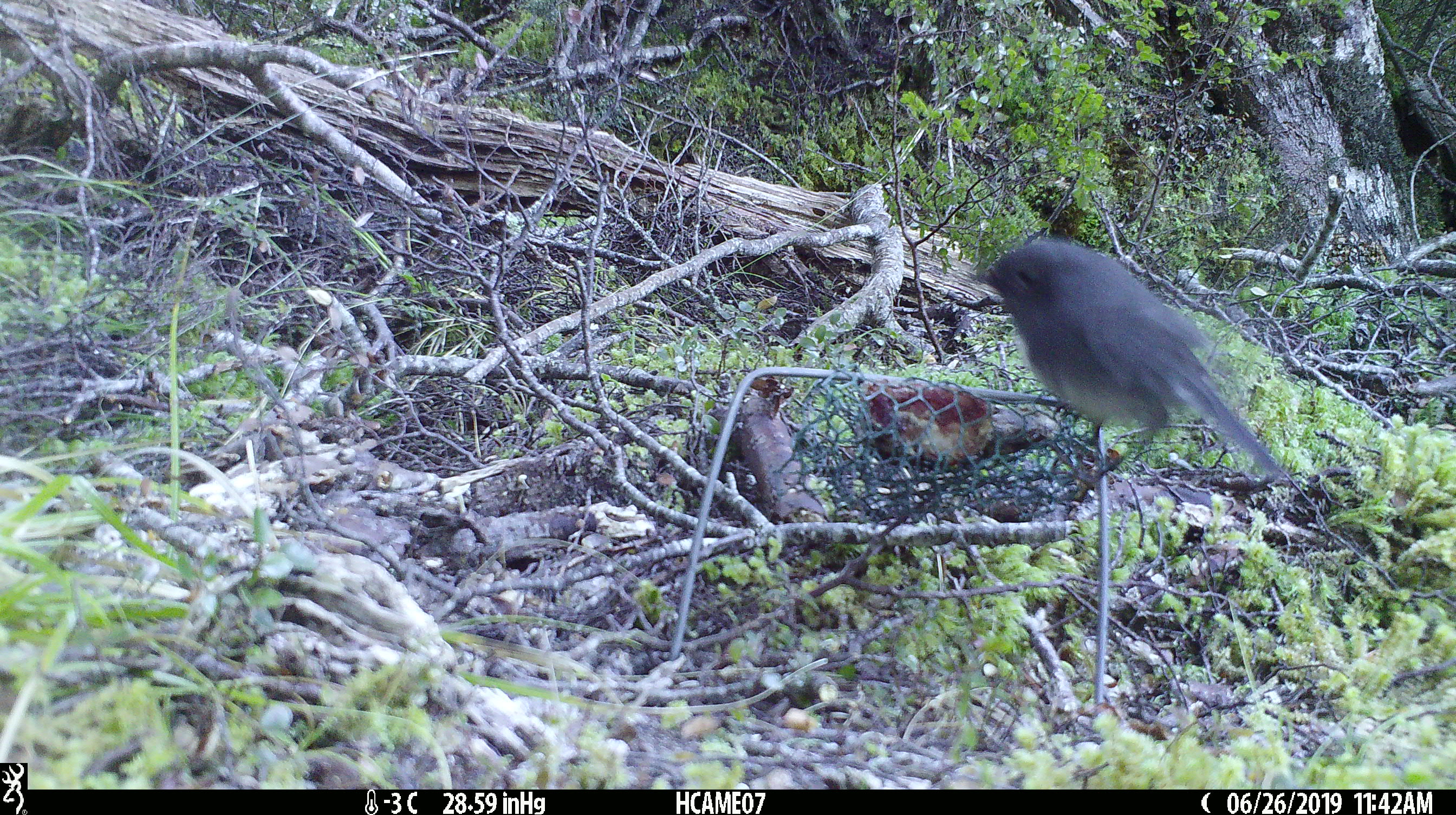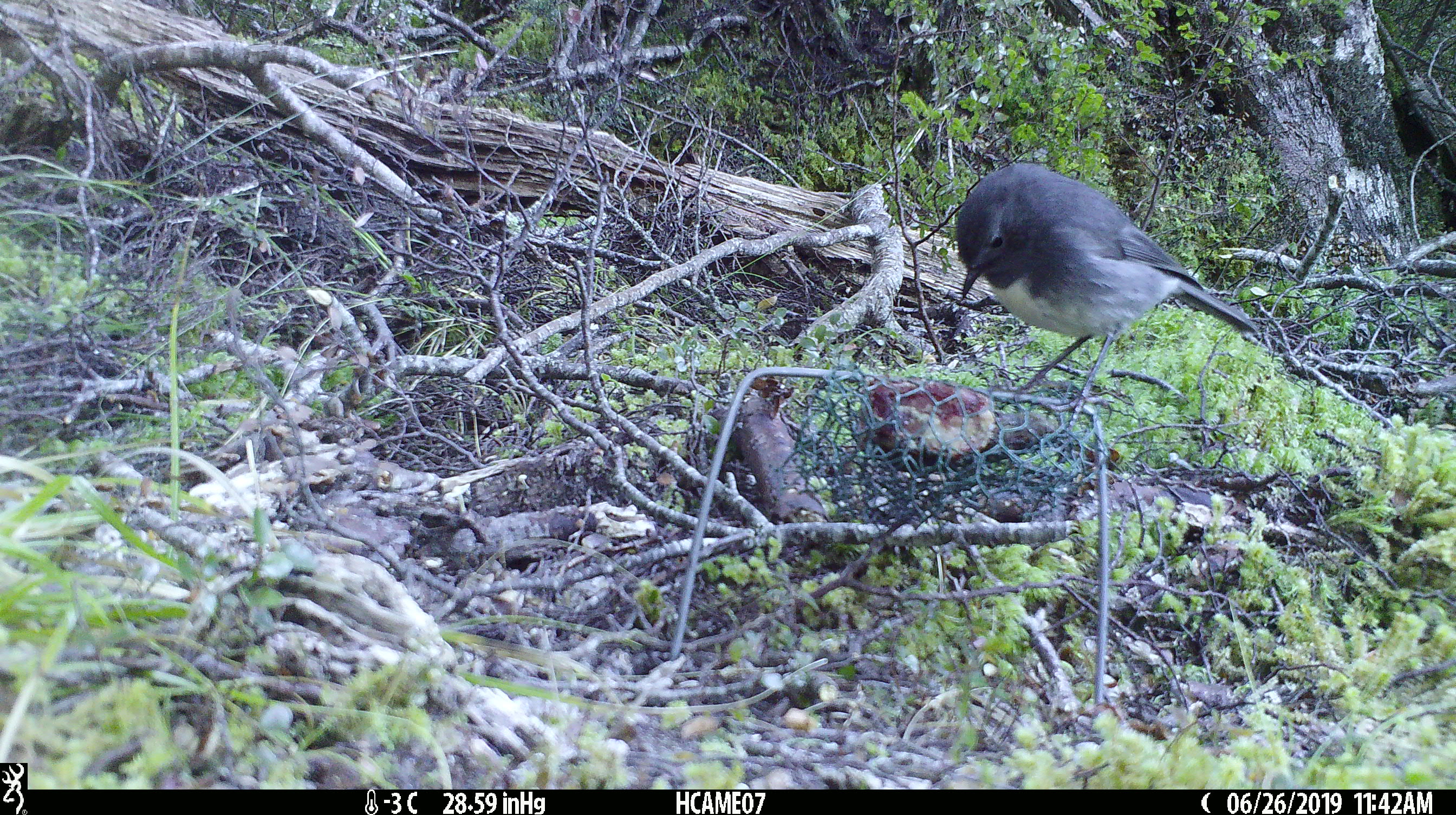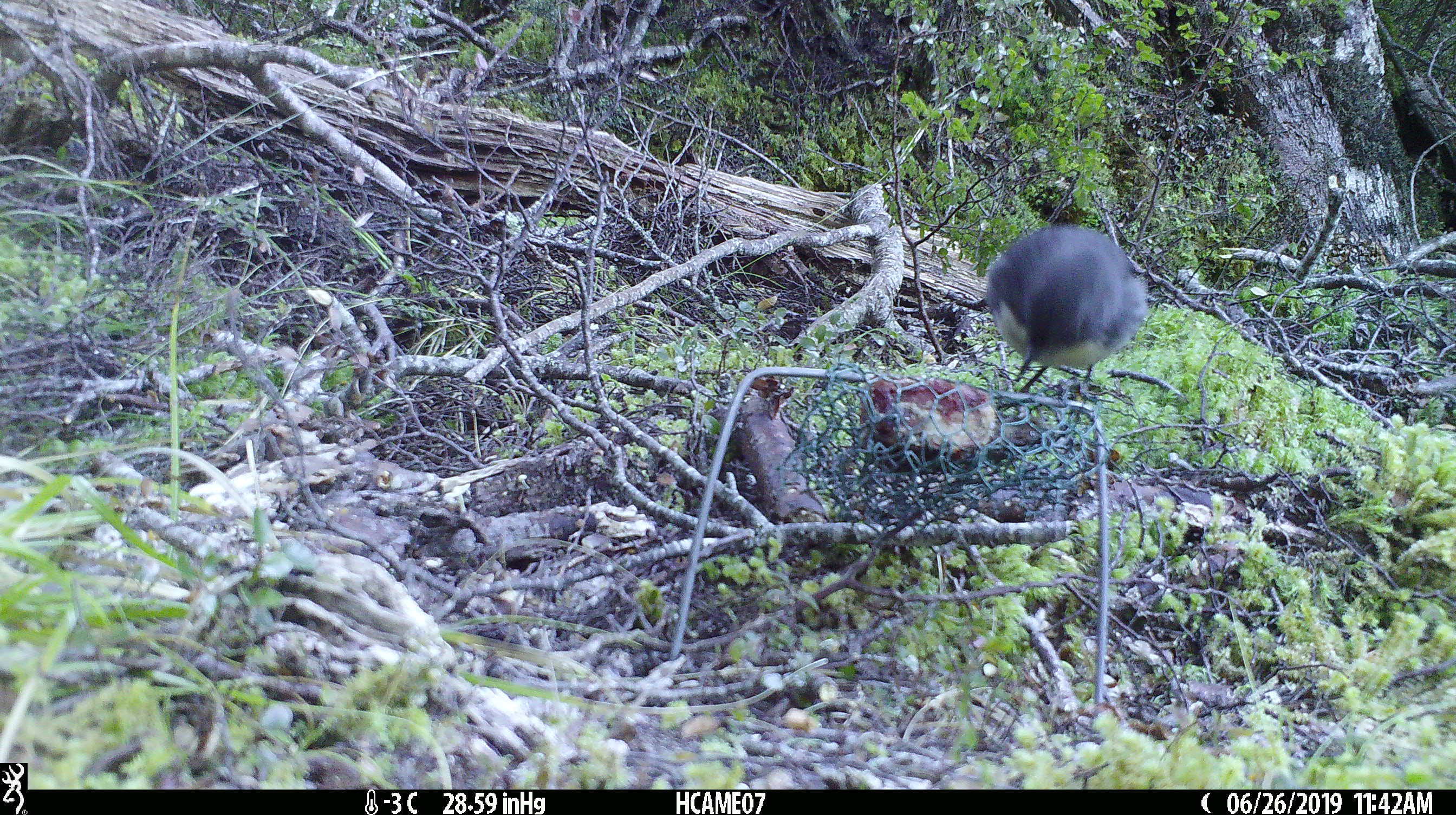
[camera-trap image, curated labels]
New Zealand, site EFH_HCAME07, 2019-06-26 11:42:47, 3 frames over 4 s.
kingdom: Animalia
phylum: Chordata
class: Aves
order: Passeriformes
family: Petroicidae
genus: Petroica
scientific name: Petroica australis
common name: new zealand robin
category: robin